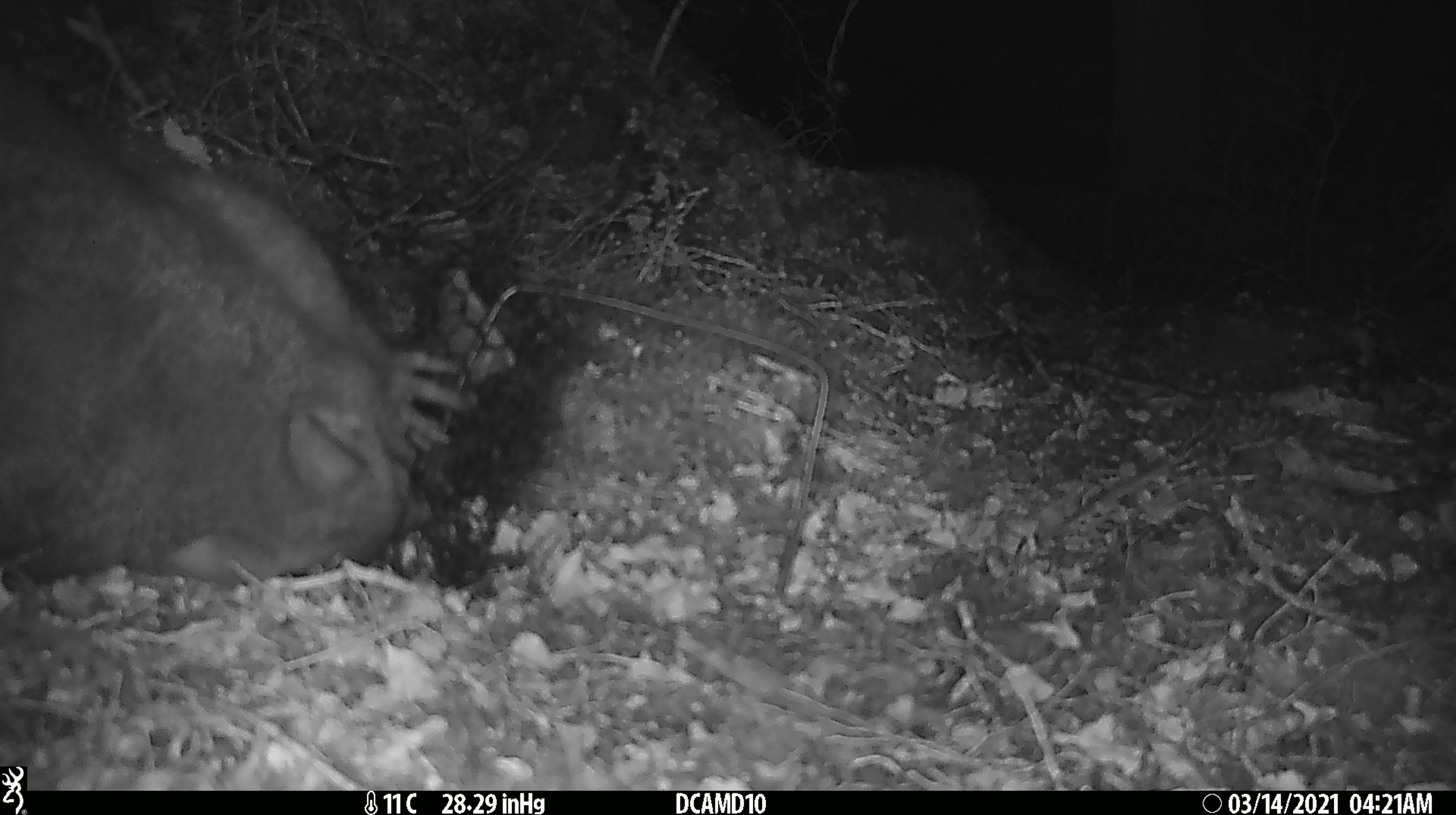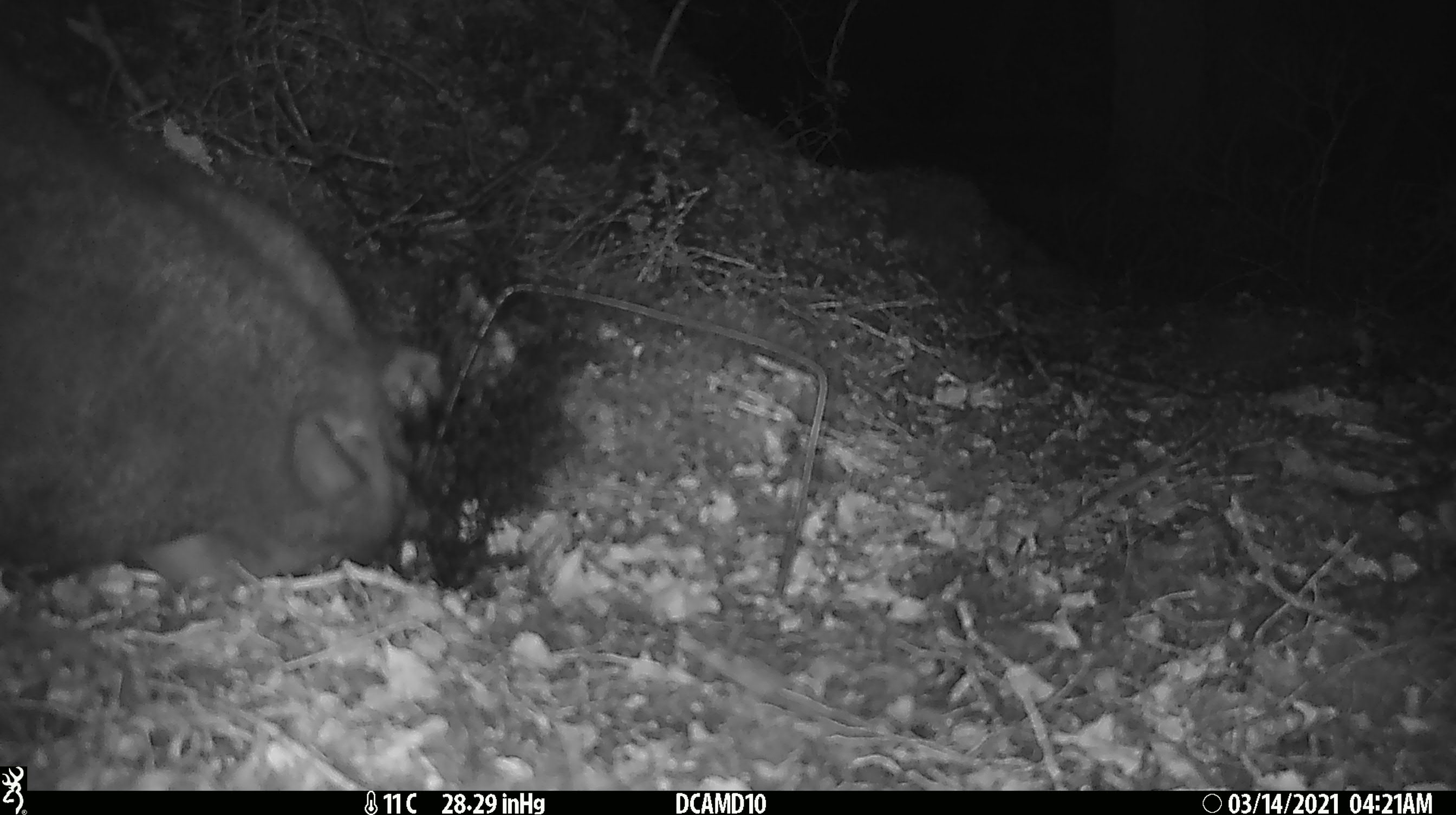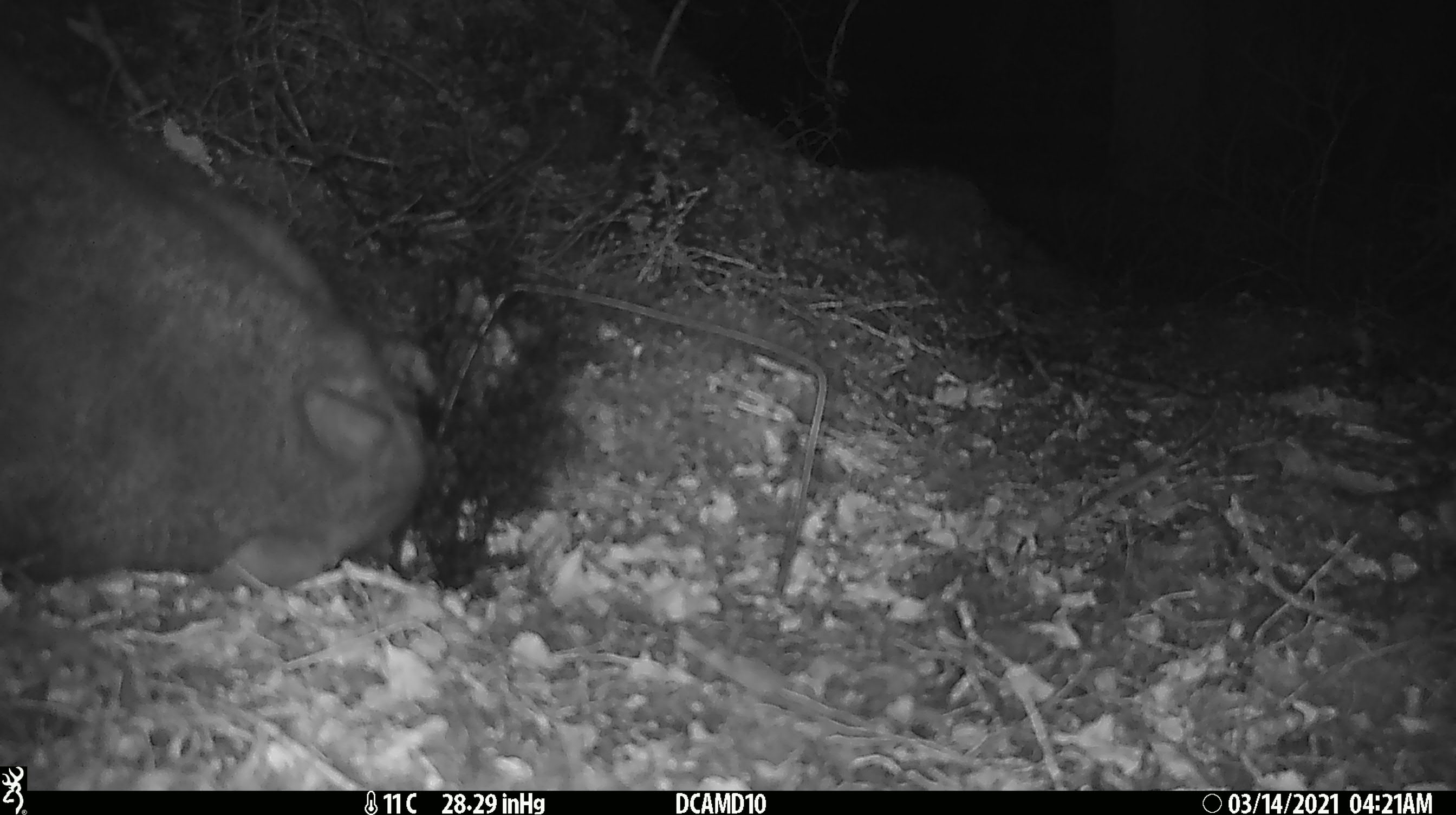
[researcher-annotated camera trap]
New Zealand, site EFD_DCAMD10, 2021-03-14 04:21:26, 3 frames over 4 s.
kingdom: Animalia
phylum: Chordata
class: Mammalia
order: Diprotodontia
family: Phalangeridae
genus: Trichosurus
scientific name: Trichosurus vulpecula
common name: common brushtail possum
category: possum